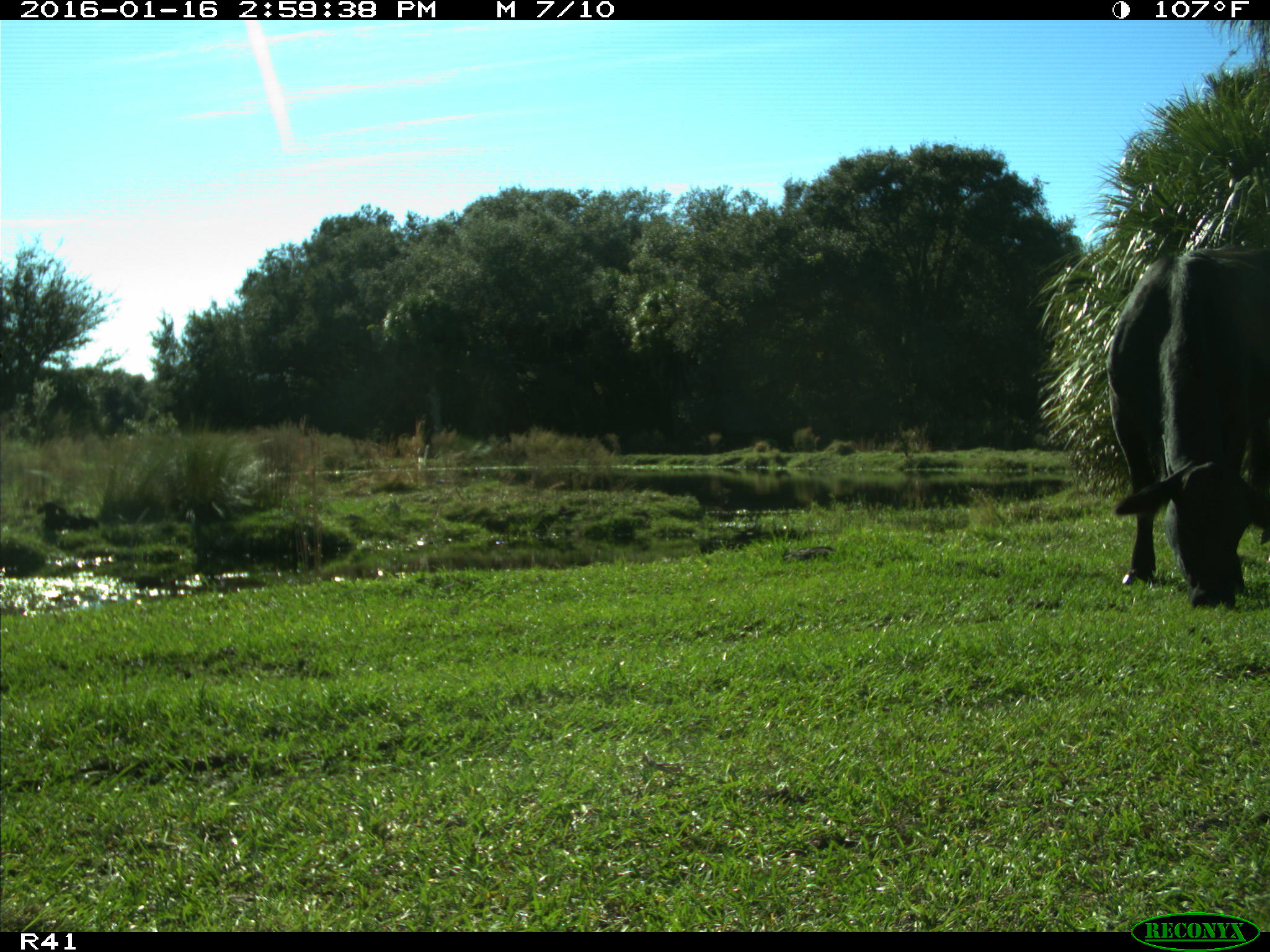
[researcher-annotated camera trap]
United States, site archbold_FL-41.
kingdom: Animalia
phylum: Chordata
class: Mammalia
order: Artiodactyla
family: Bovidae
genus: Bos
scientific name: Bos taurus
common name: domestic cow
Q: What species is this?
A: Bos taurus (domestic cow).